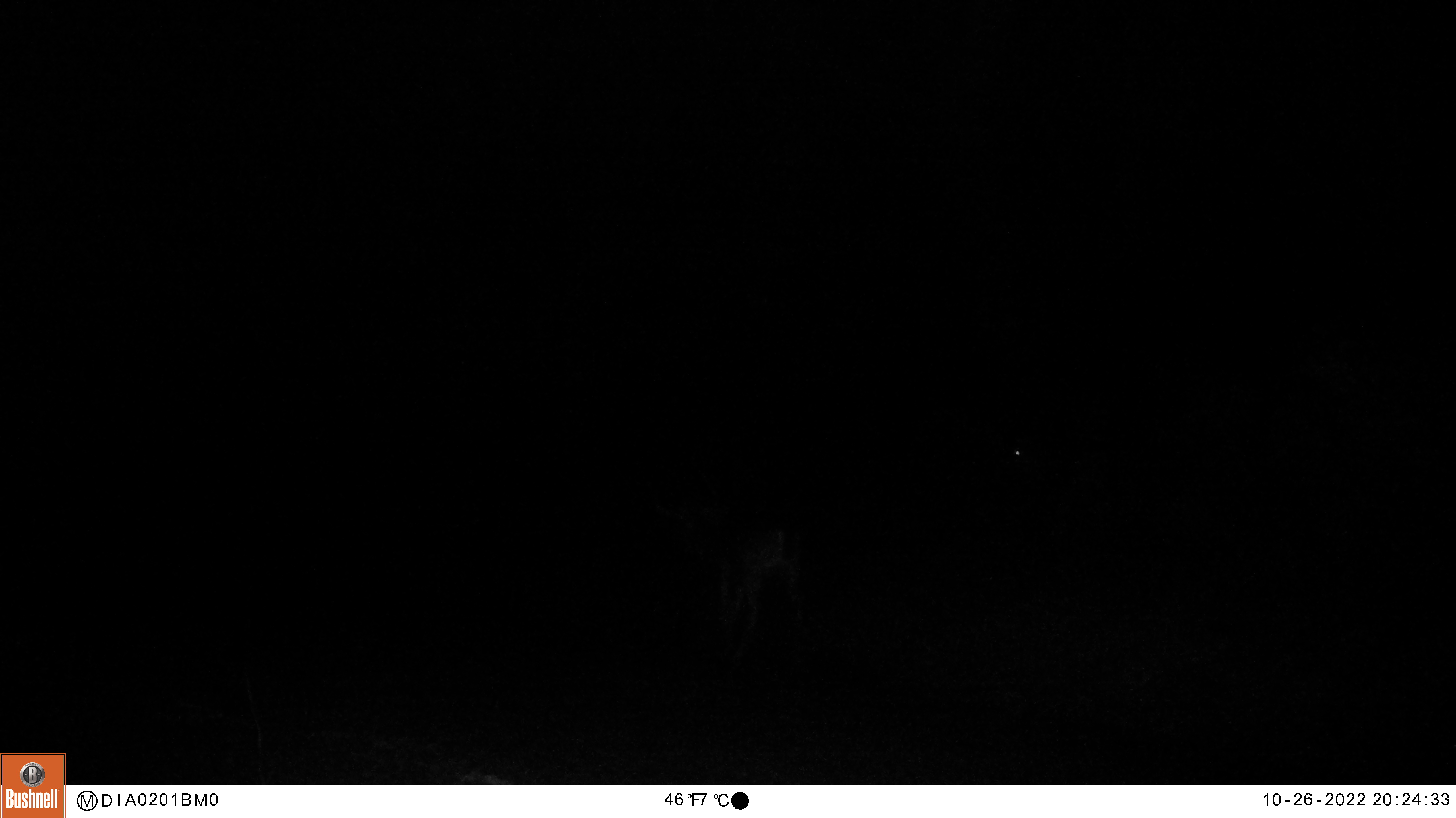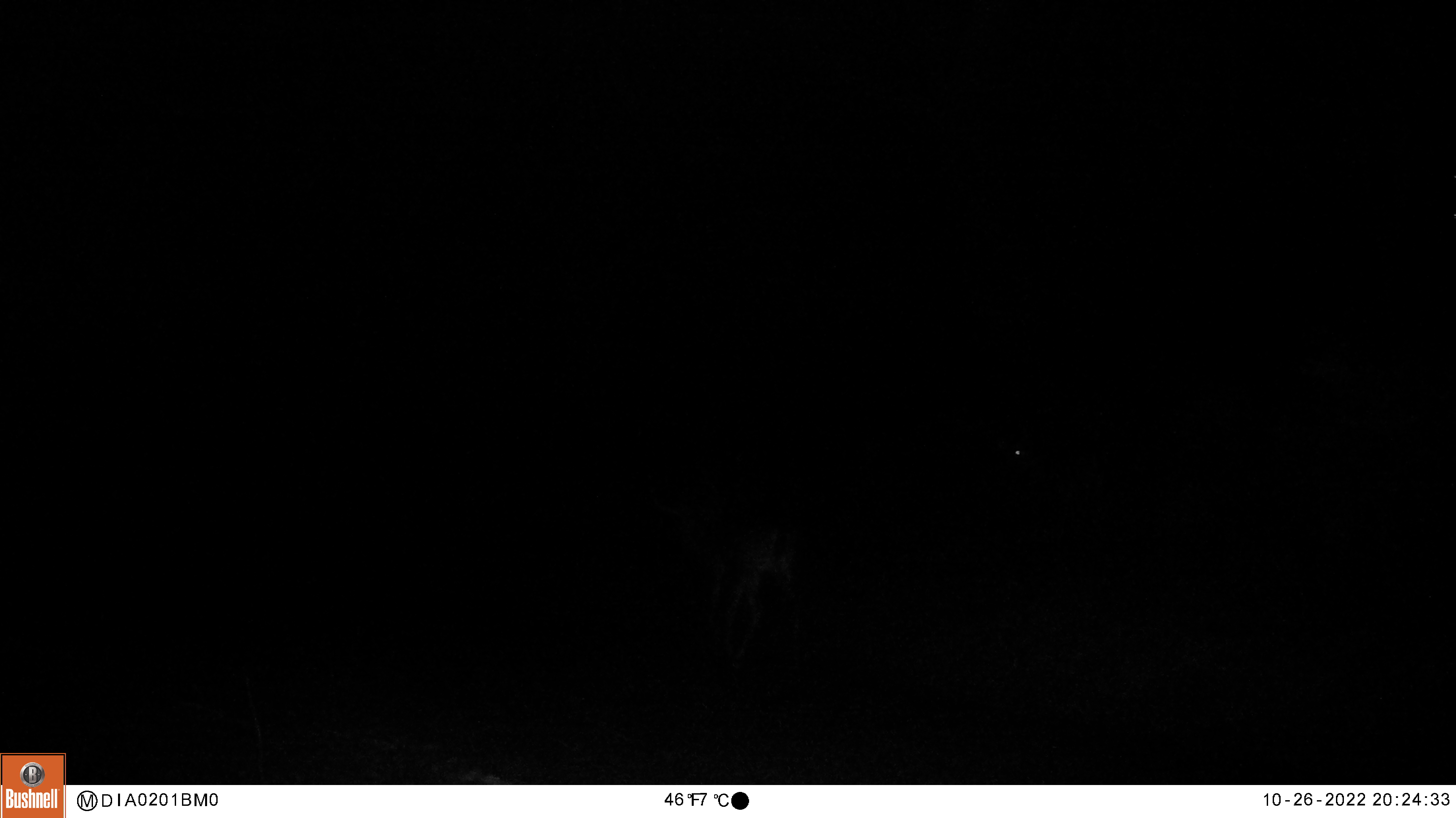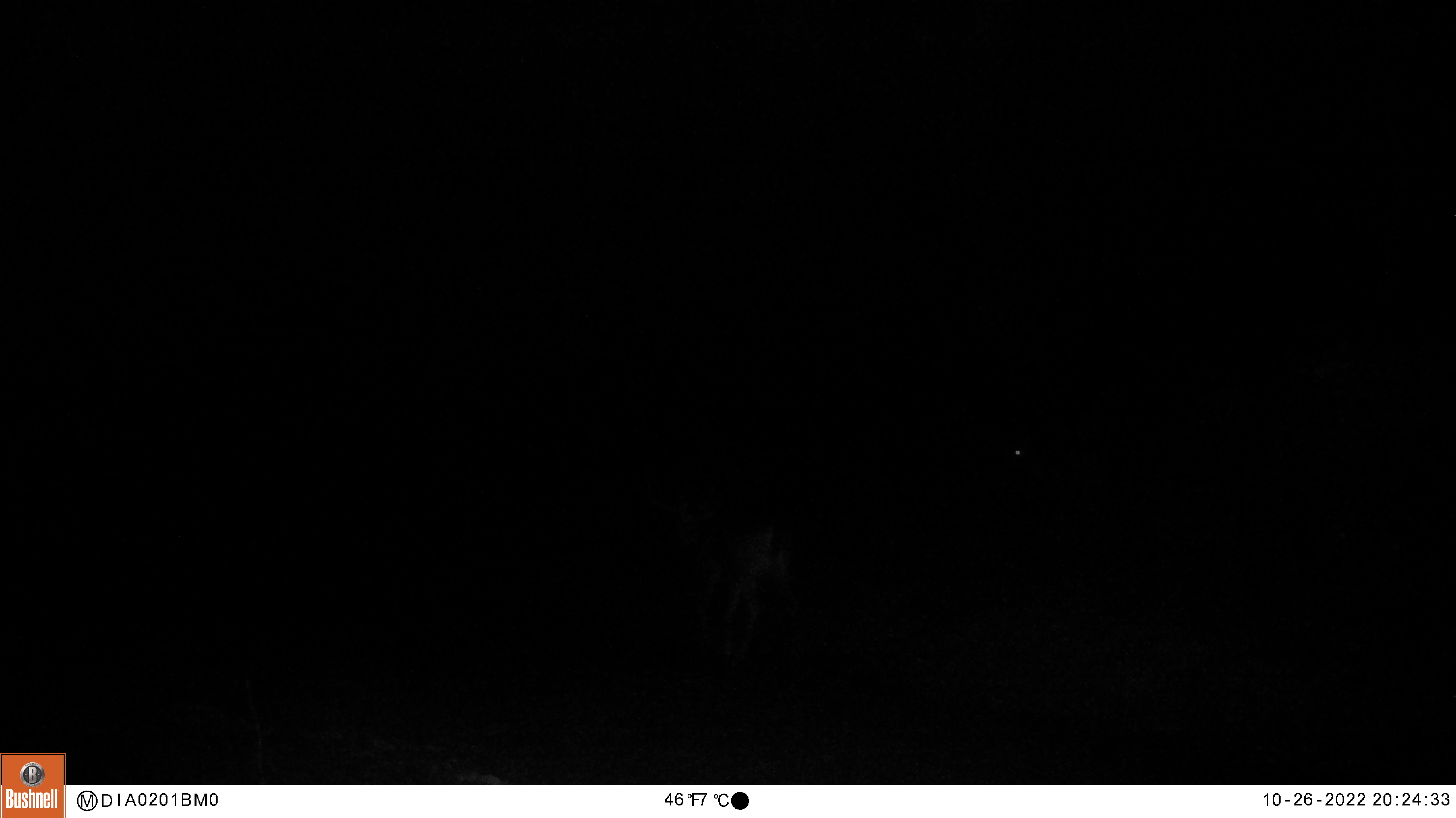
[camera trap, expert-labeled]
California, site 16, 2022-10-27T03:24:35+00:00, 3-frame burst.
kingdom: Animalia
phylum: Chordata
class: Mammalia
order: Artiodactyla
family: Cervidae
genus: Odocoileus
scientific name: Odocoileus hemionus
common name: mule deer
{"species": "mule deer (Odocoileus hemionus)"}